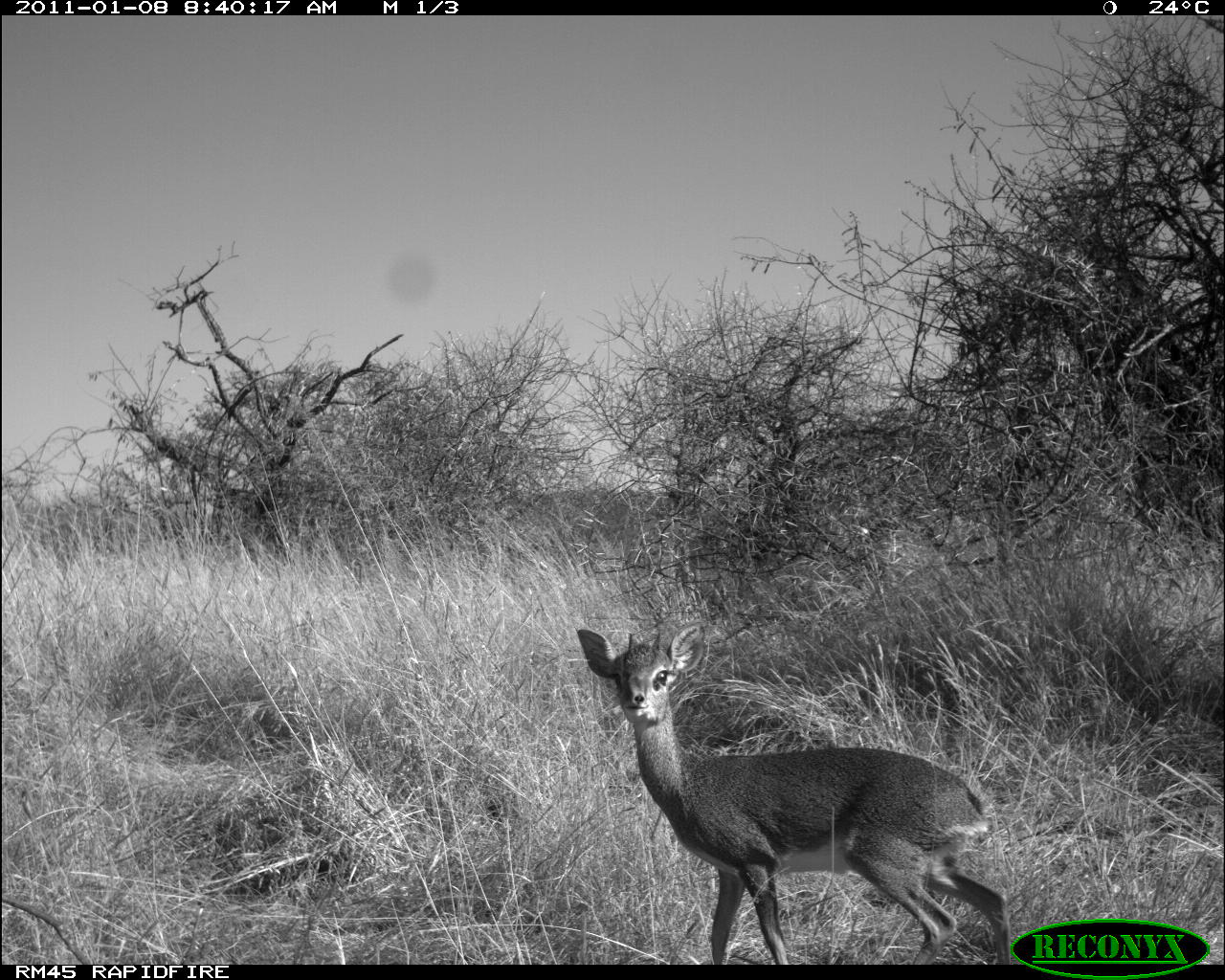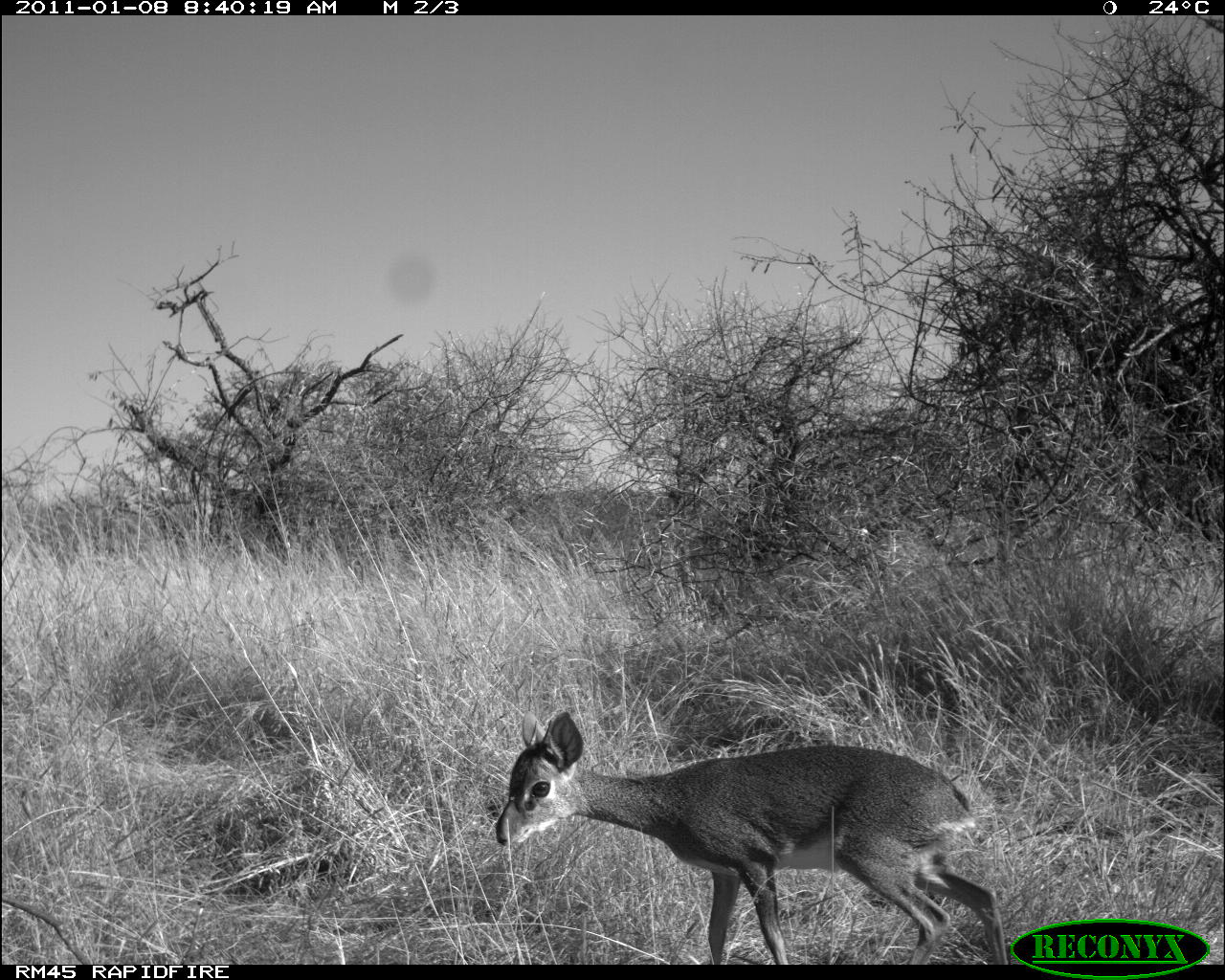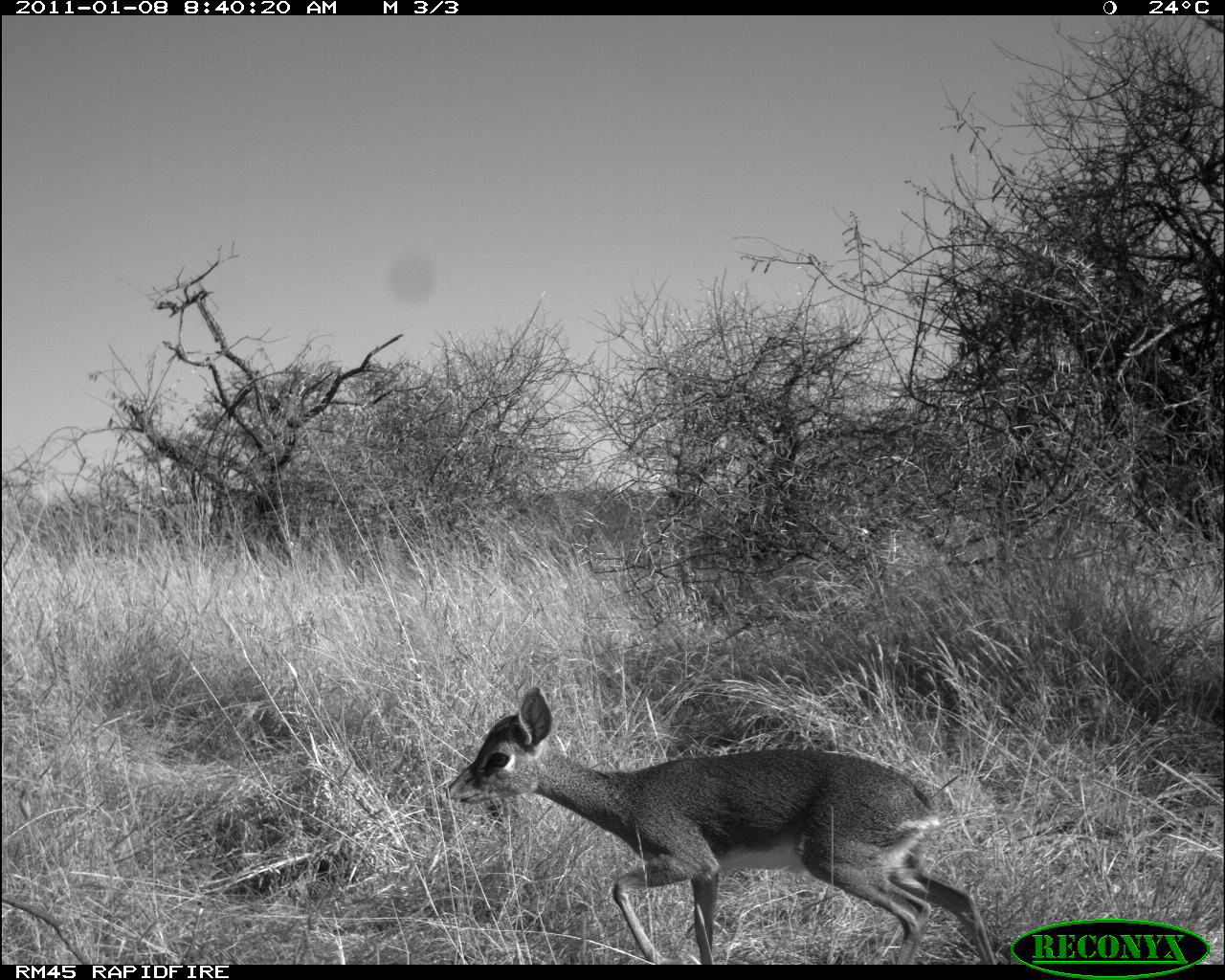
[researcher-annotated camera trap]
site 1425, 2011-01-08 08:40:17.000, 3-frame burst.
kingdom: Animalia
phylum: Chordata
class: Mammalia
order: Artiodactyla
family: Bovidae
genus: Madoqua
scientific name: Madoqua guentheri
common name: günther's dik-dik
Madoqua guentheri (günther's dik-dik), count 1.